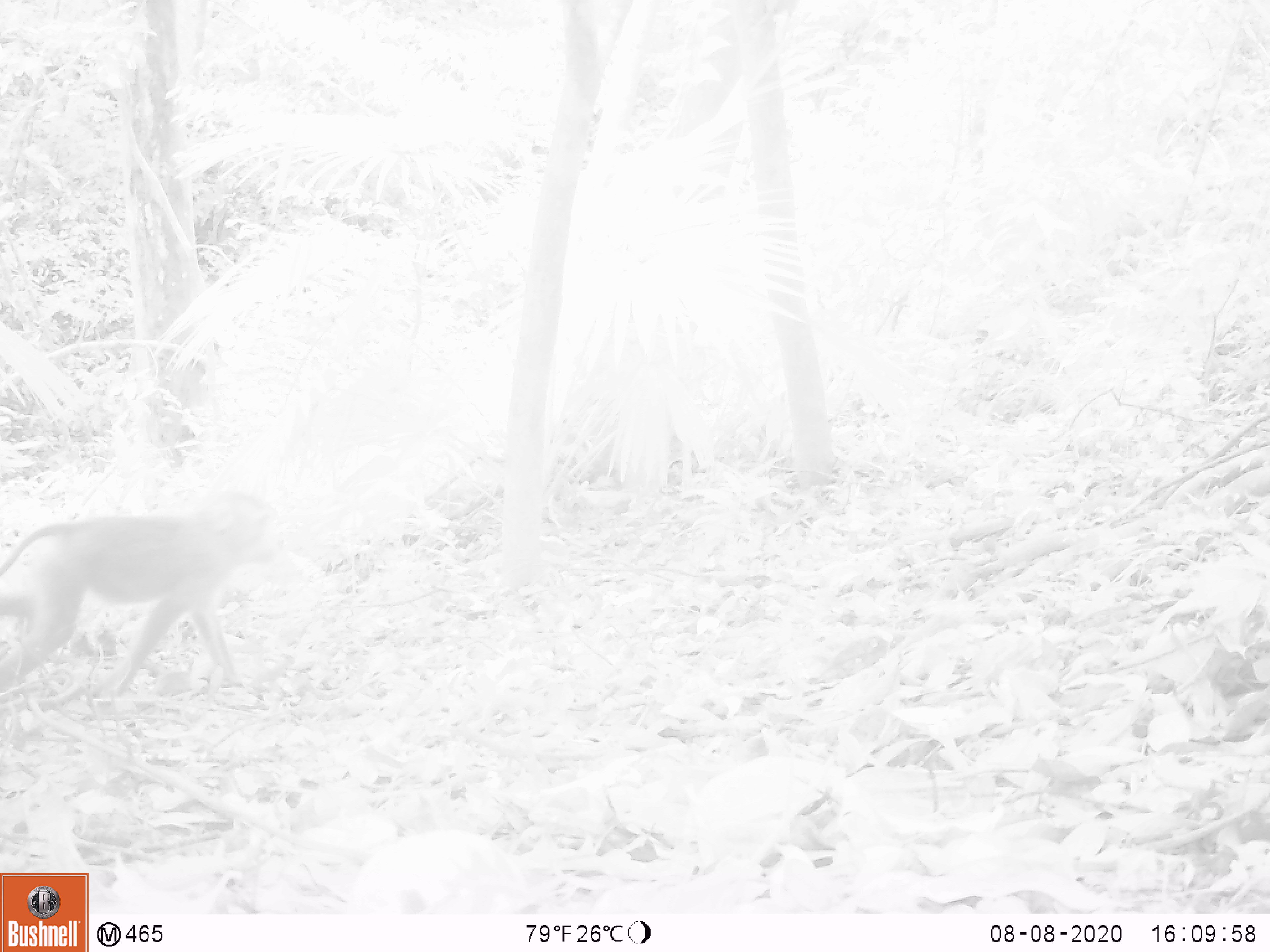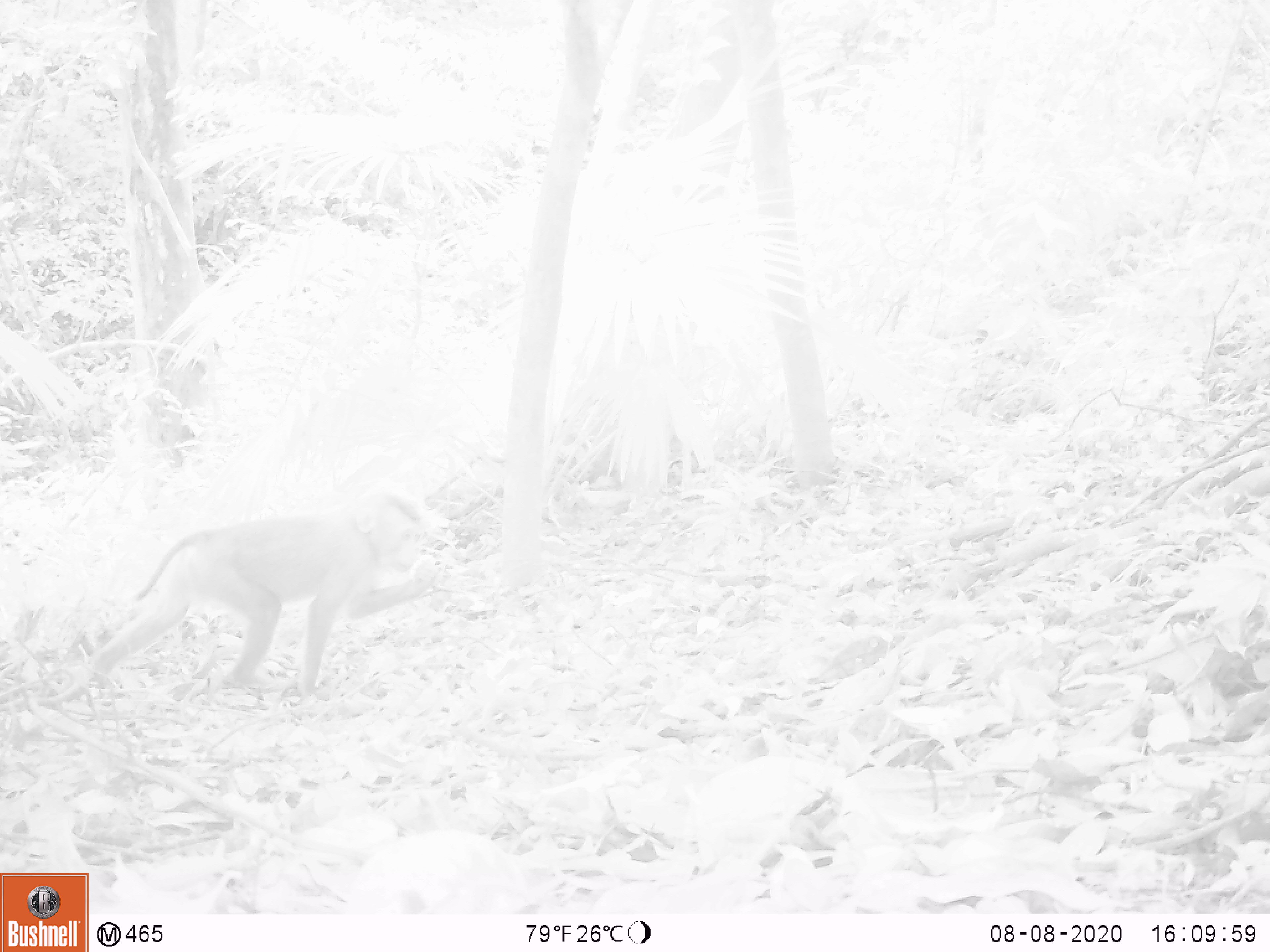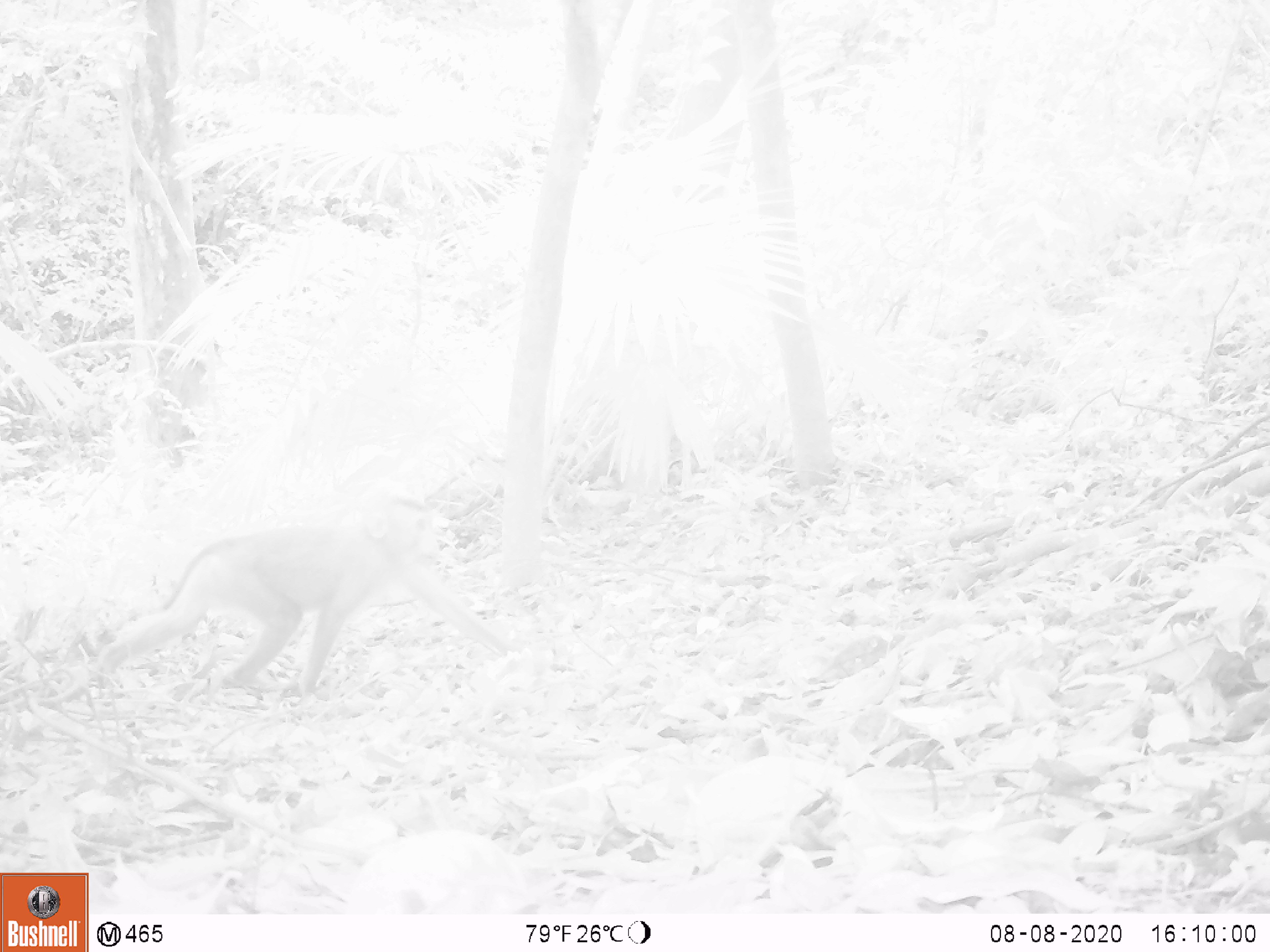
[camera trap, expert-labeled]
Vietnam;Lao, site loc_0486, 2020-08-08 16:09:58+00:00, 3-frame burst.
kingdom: Animalia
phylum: Chordata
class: Mammalia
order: Primates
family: Cercopithecidae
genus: Macaca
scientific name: Macaca nemestrina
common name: pig-tailed macaque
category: pig tailed macaque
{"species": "pig tailed macaque (pig-tailed macaque) (Macaca nemestrina)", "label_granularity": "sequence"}